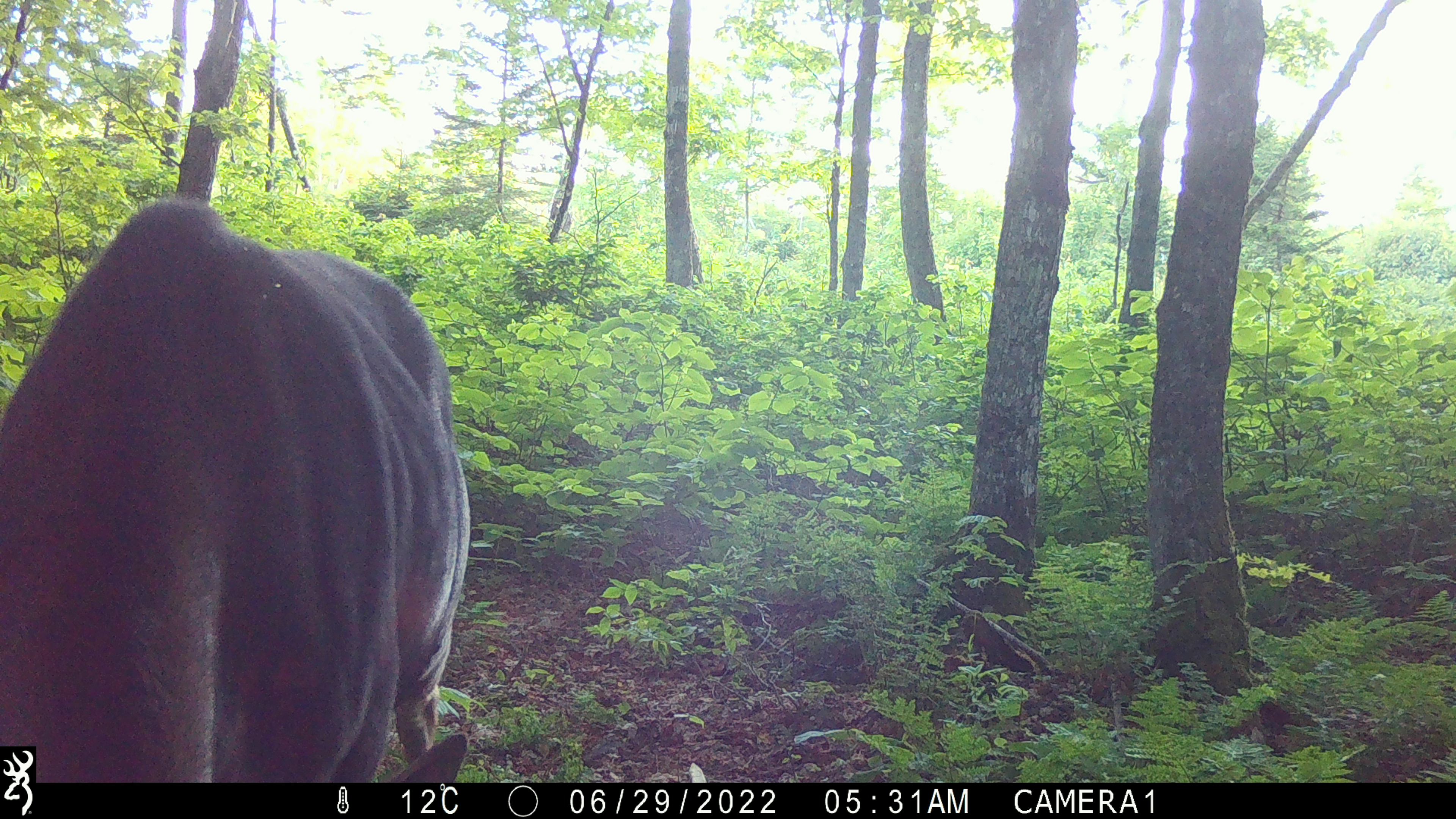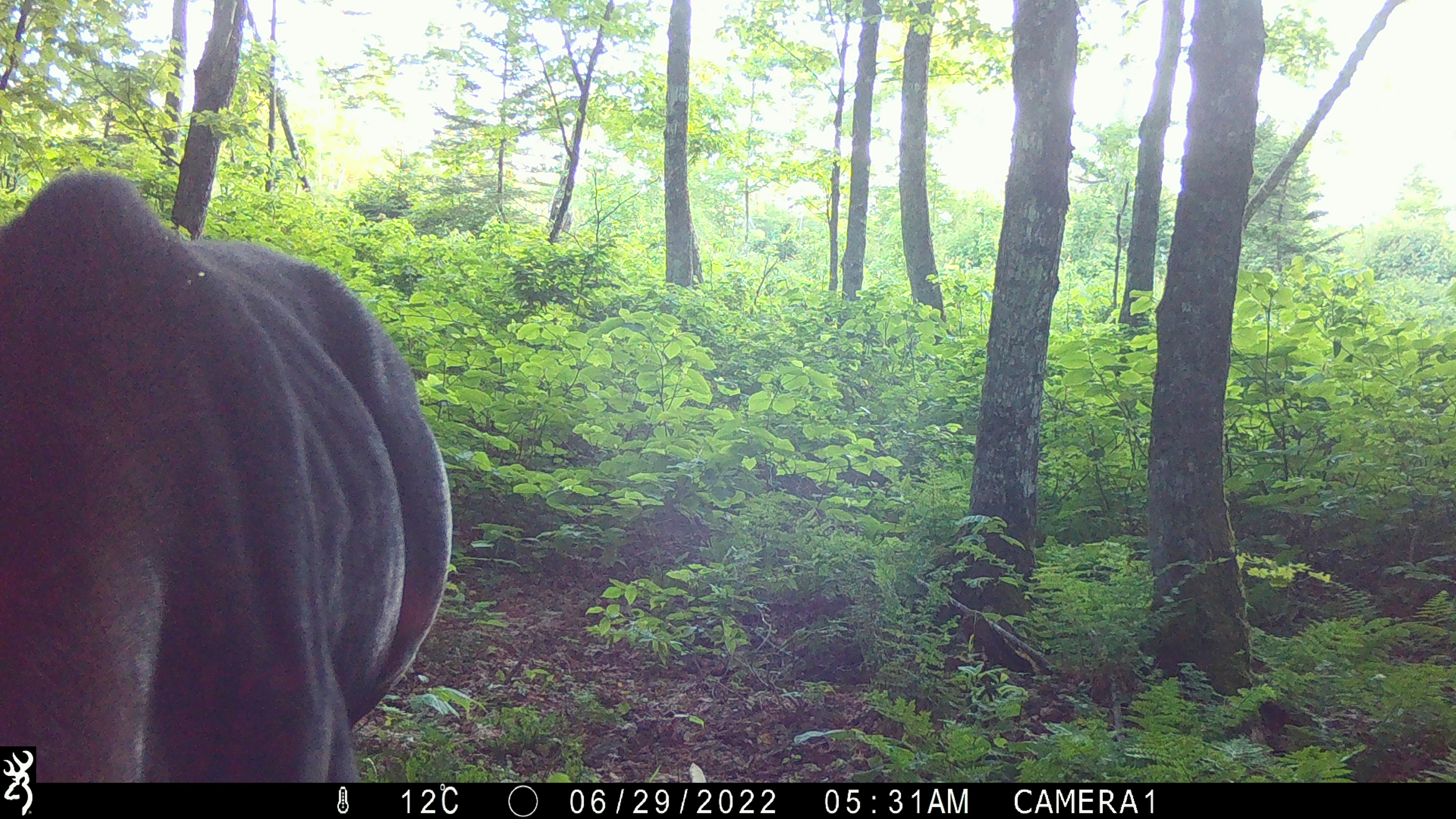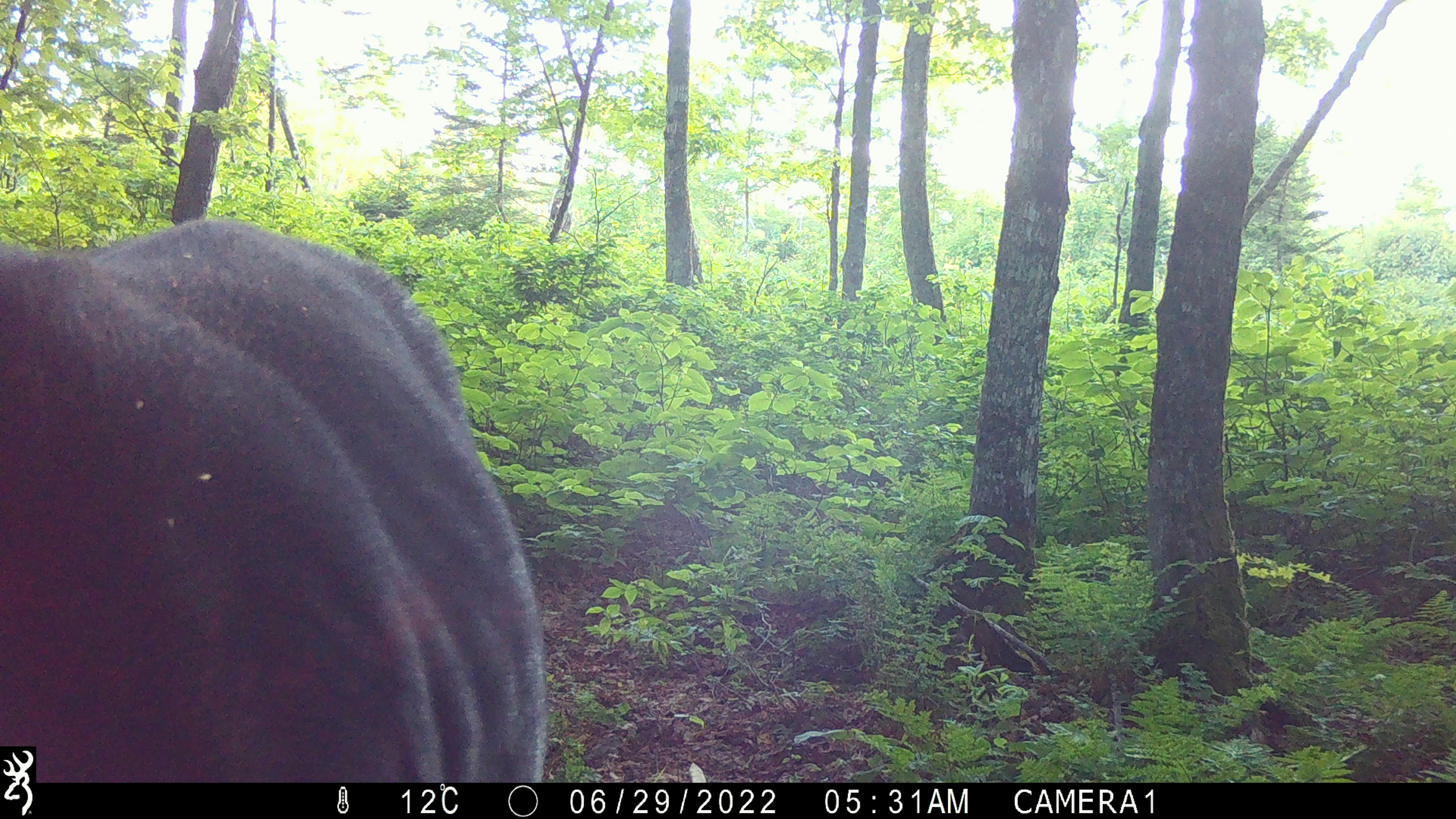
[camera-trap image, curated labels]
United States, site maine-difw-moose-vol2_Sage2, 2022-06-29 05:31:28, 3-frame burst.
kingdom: Animalia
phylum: Chordata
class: Mammalia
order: Artiodactyla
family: Cervidae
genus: Alces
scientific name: Alces alces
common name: moose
Moose (Alces alces).